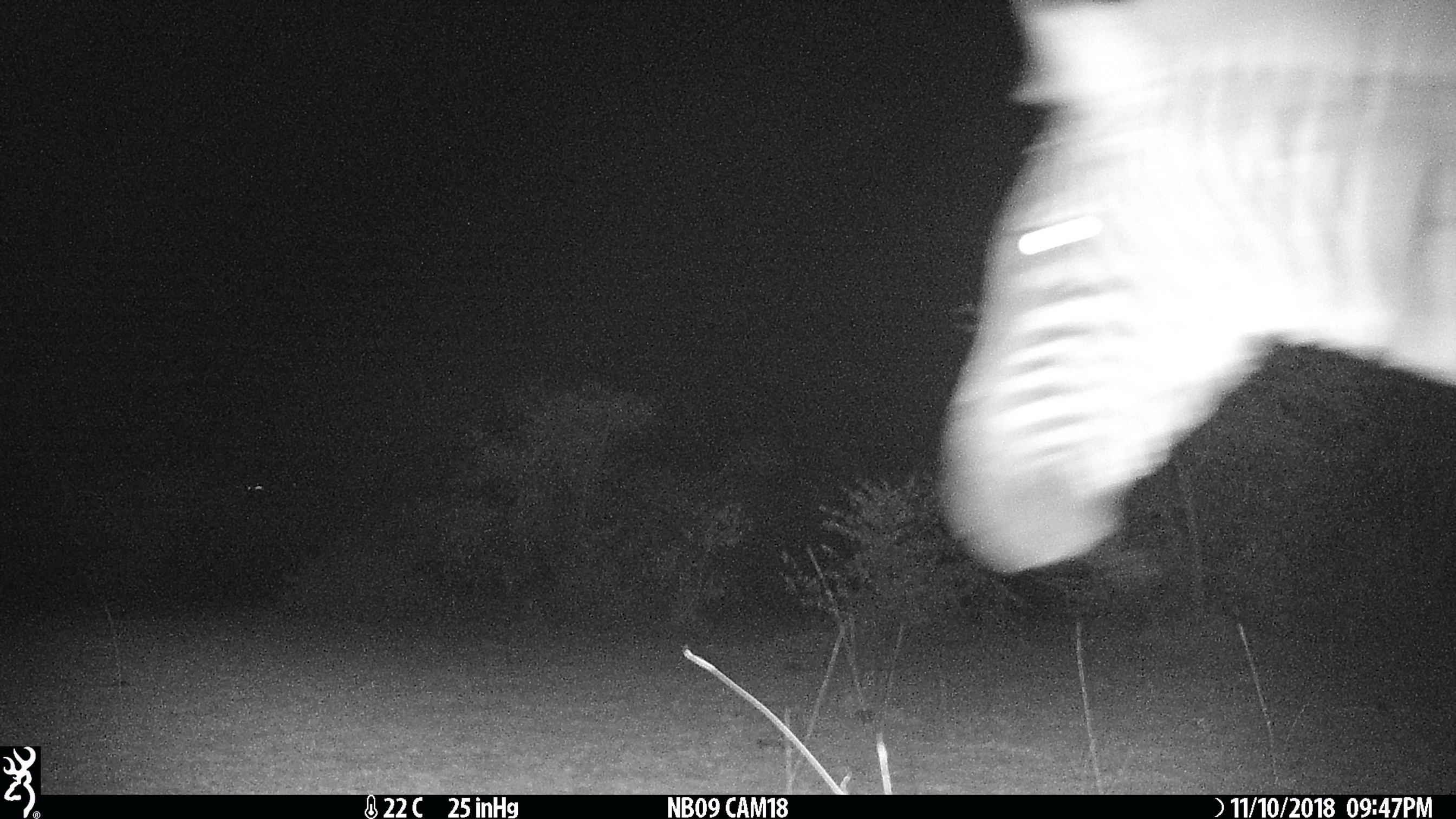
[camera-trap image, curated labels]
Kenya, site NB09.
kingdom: Animalia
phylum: Chordata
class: Mammalia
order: Perissodactyla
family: Equidae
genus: Equus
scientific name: Equus quagga burchellii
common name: burchell's zebra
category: zebra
Zebra (burchell's zebra) (Equus quagga burchellii).